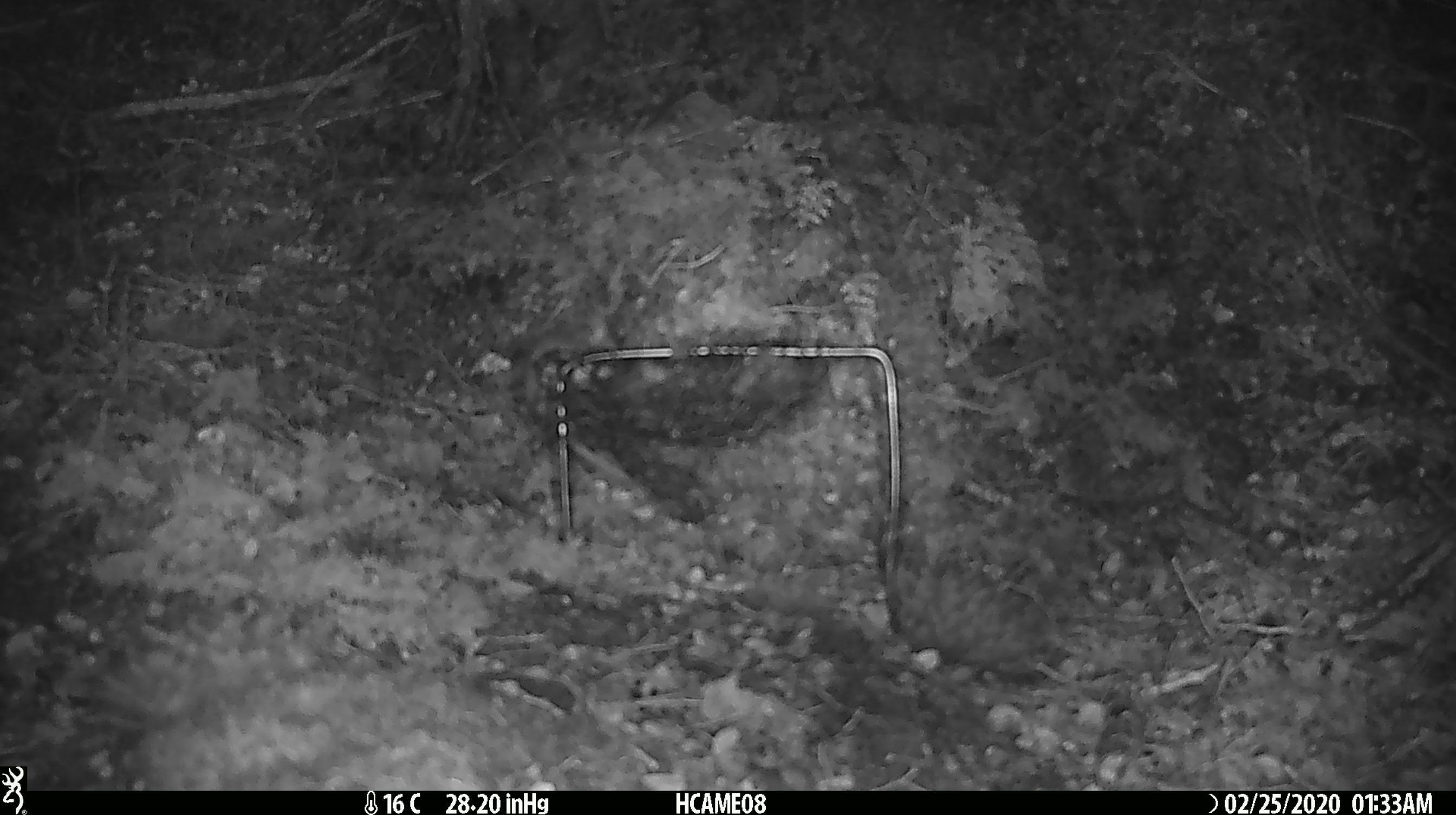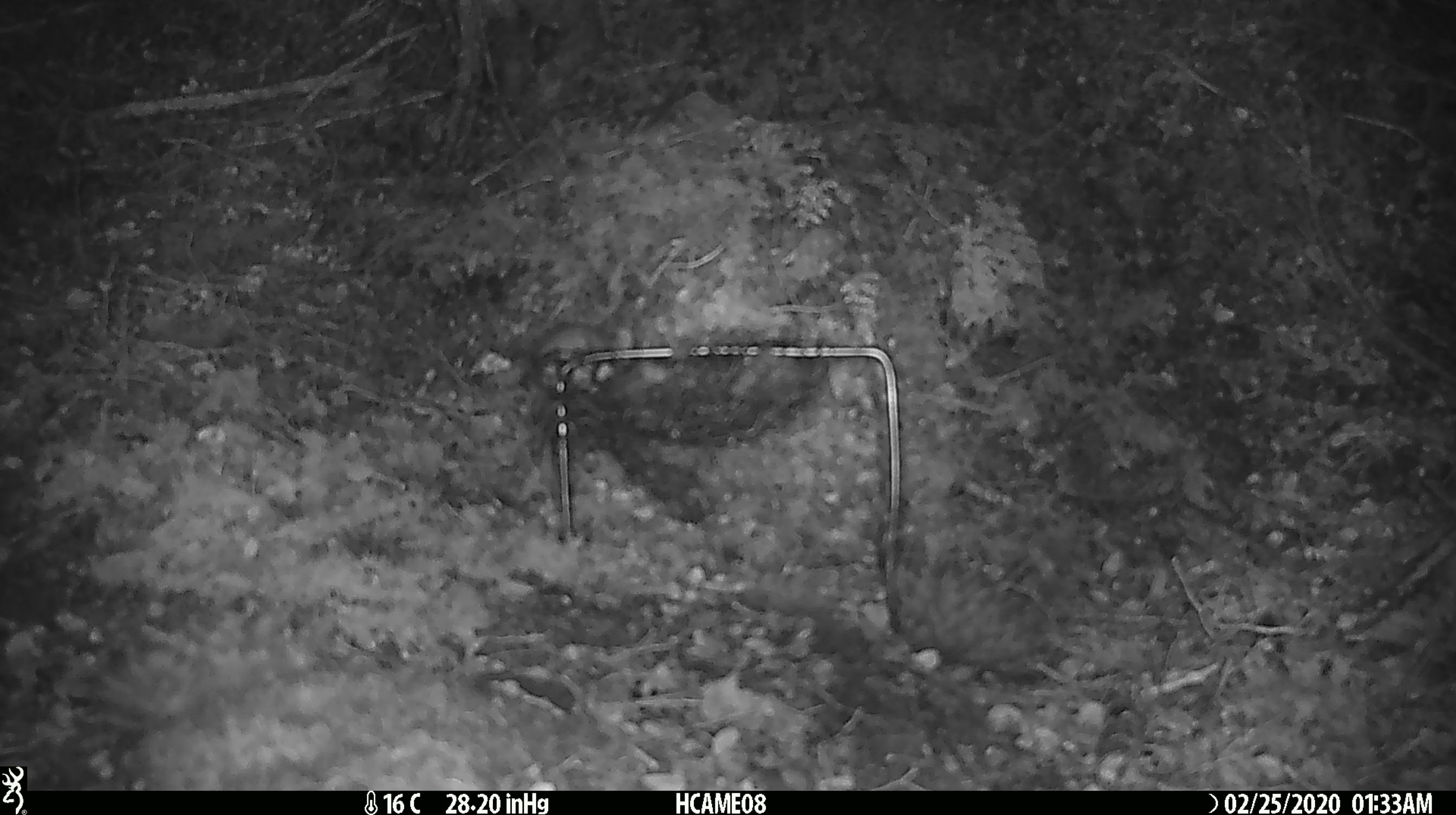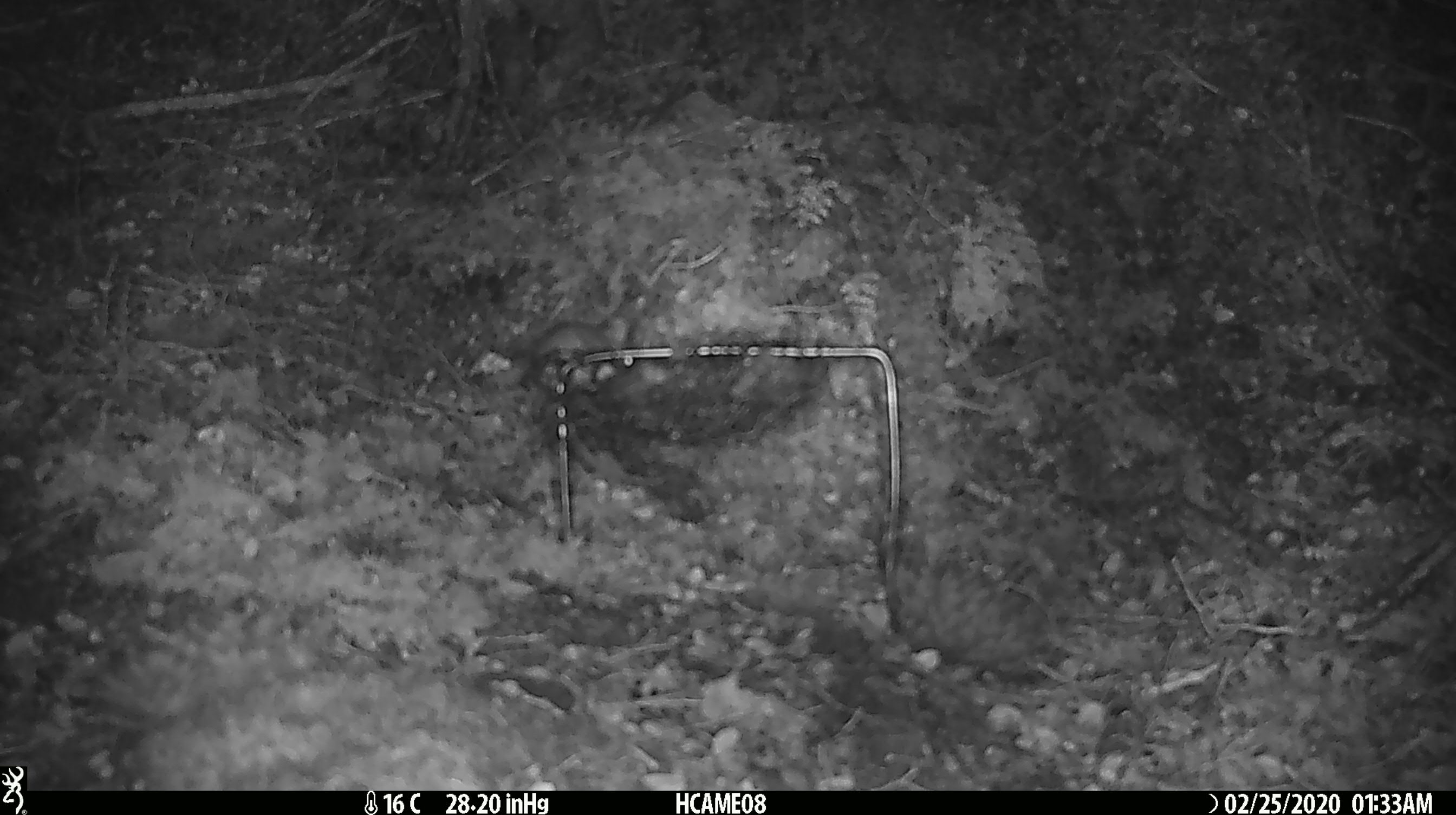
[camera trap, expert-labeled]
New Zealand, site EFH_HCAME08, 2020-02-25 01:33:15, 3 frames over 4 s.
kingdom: Animalia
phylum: Chordata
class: Mammalia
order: Rodentia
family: Muridae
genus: Mus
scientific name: Mus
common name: mouse